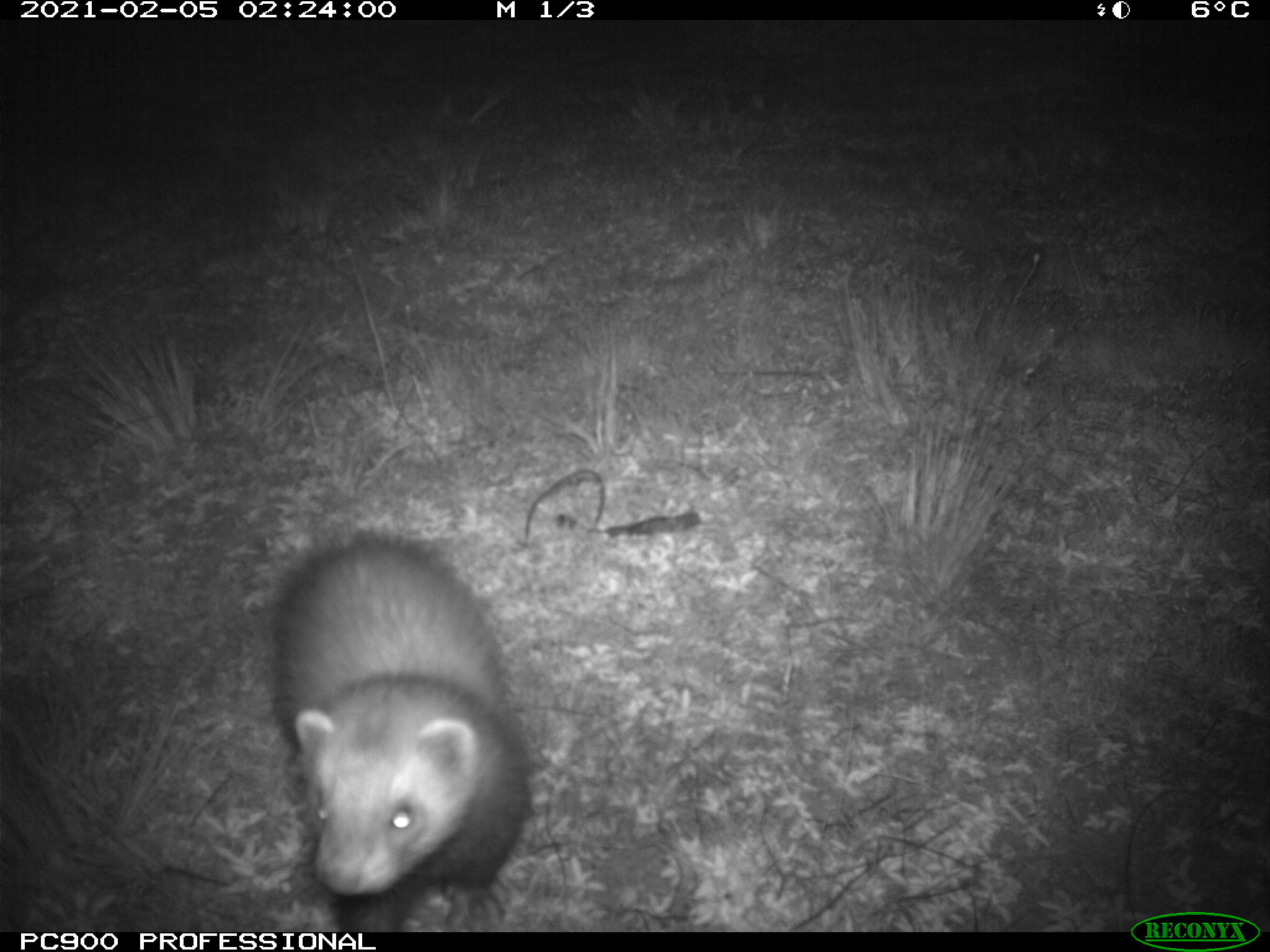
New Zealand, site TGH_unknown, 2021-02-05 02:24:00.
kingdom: Animalia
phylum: Chordata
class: Mammalia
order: Carnivora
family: Mustelidae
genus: Mustela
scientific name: Mustela furo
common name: ferret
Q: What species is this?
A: Ferret (Mustela furo).